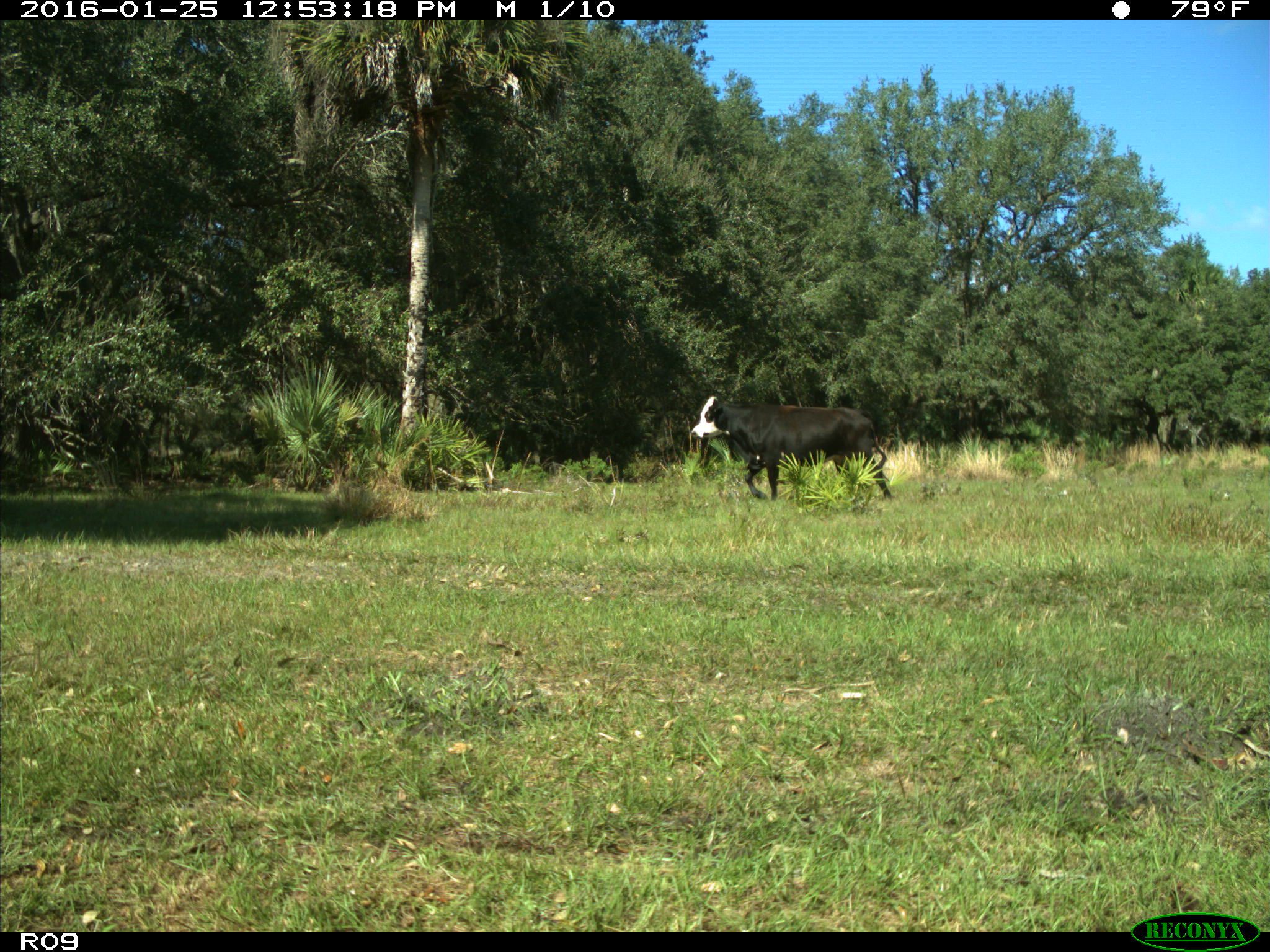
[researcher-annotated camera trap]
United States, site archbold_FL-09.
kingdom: Animalia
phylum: Chordata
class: Mammalia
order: Artiodactyla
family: Bovidae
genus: Bos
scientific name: Bos taurus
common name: domestic cow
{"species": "Bos taurus (domestic cow)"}